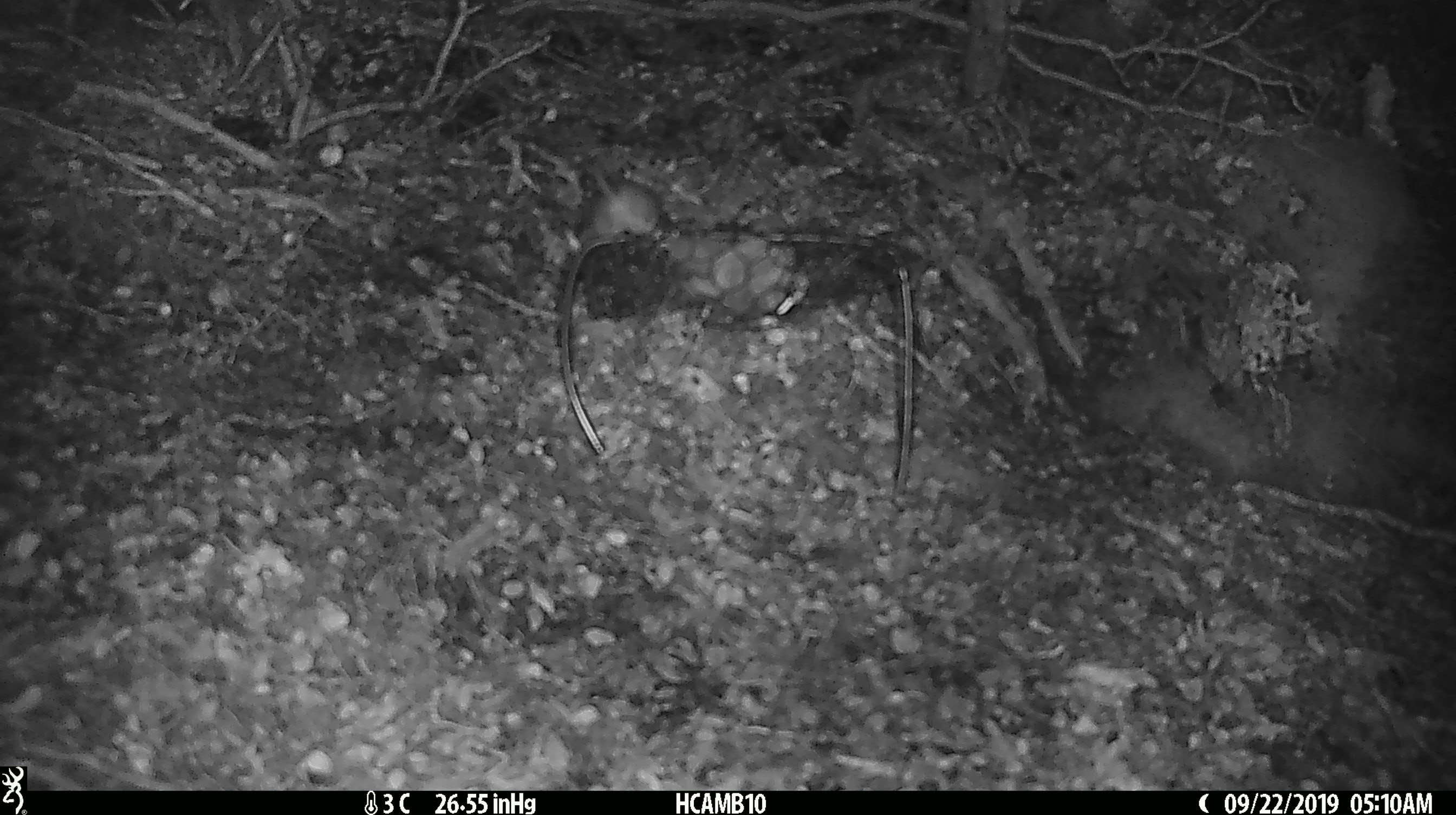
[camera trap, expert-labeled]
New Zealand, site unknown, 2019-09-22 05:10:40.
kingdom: Animalia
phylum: Chordata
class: Mammalia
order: Rodentia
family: Muridae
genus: Mus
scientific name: Mus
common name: mouse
Mouse (Mus).